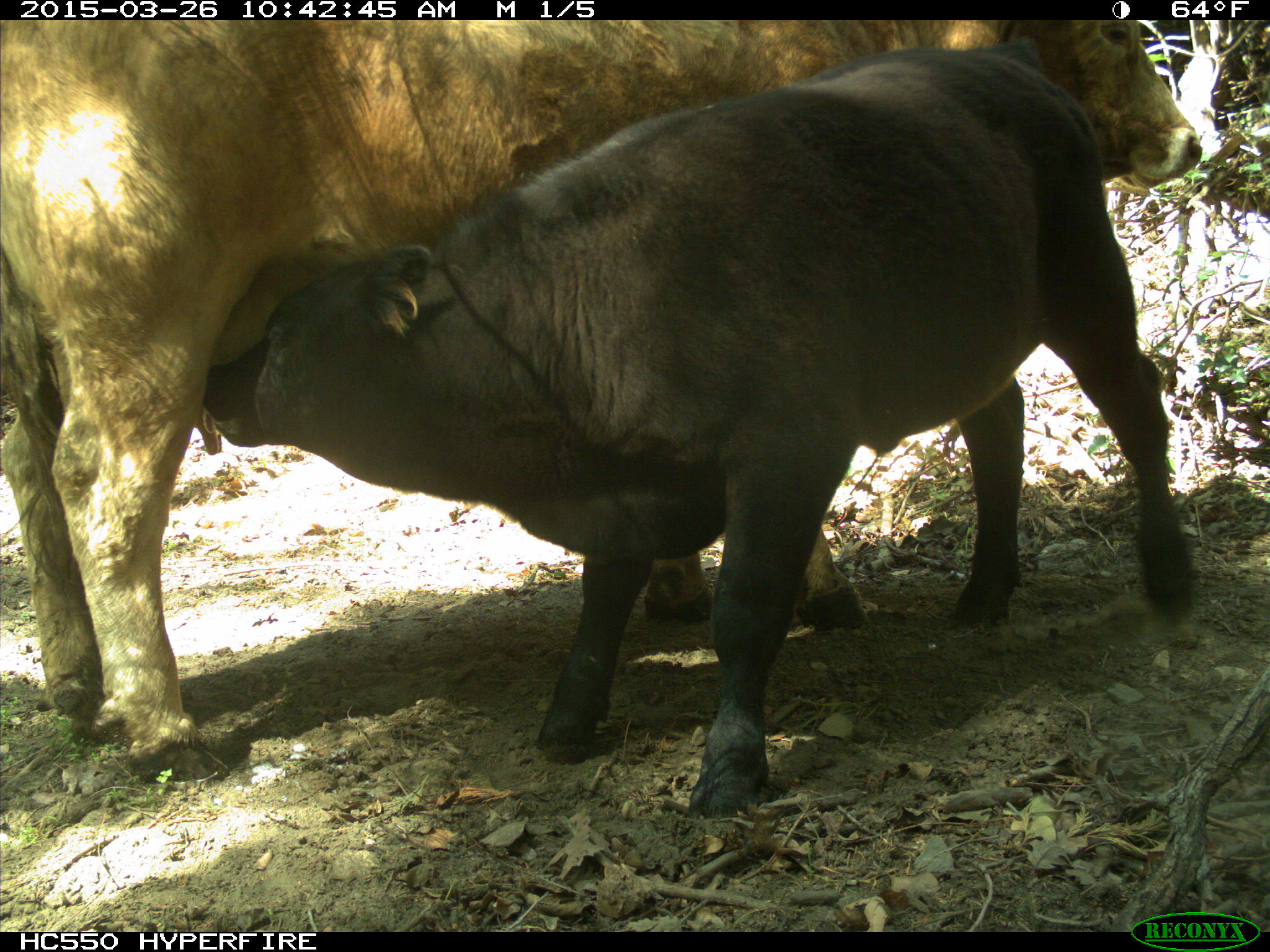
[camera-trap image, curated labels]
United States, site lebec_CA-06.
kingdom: Animalia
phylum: Chordata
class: Mammalia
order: Artiodactyla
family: Bovidae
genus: Bos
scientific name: Bos taurus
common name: domestic cow